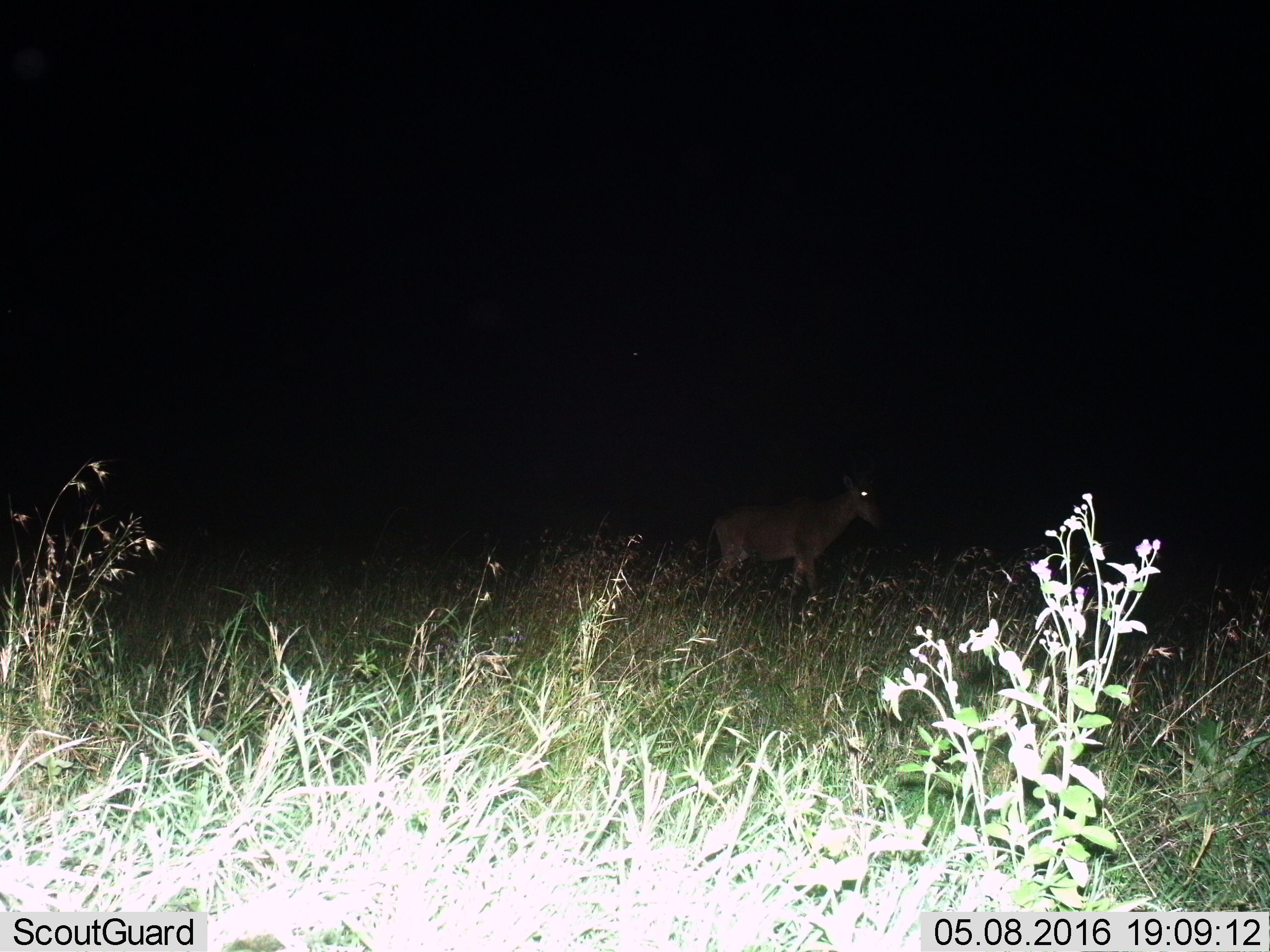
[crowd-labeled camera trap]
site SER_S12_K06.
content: unidentified animal